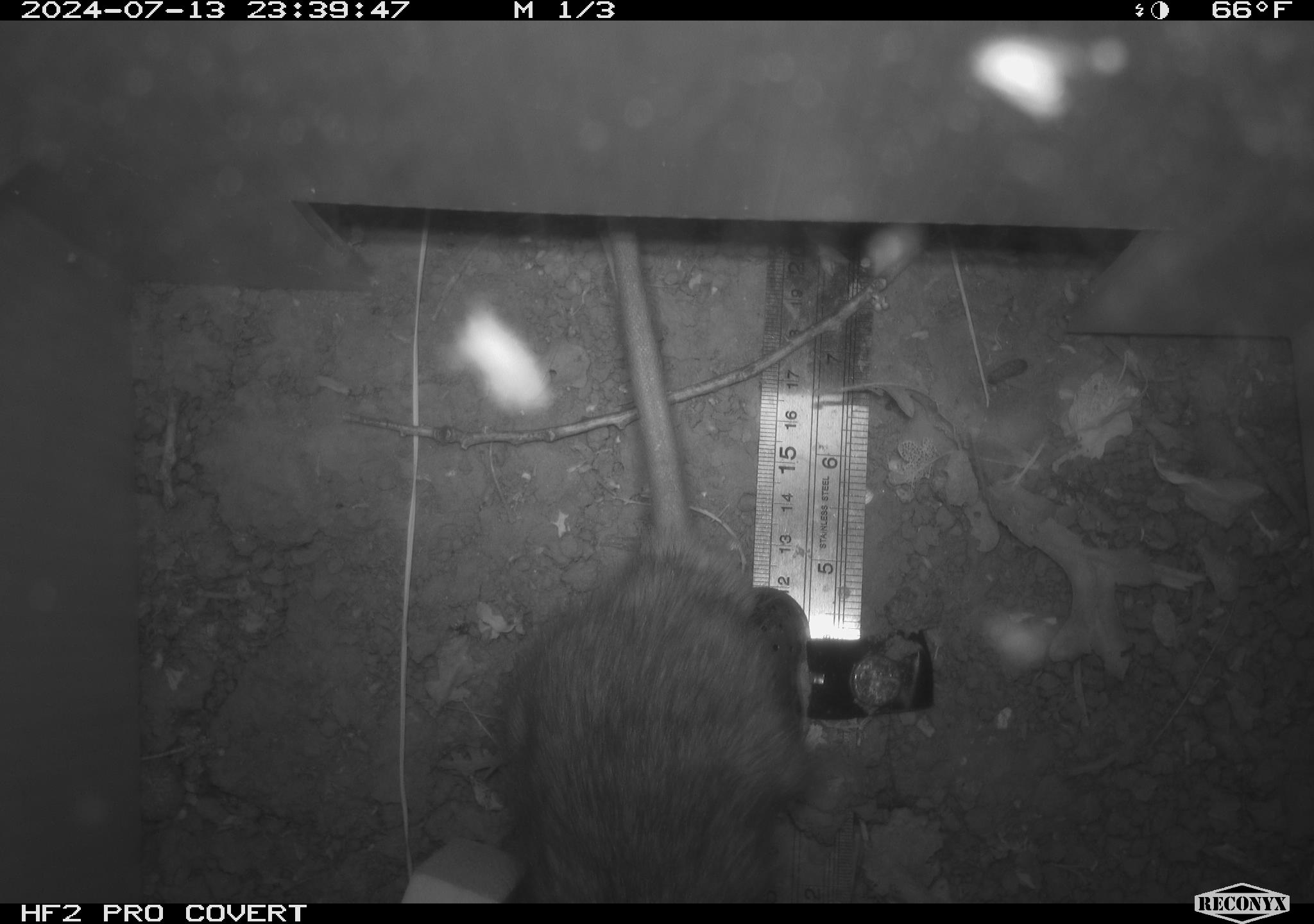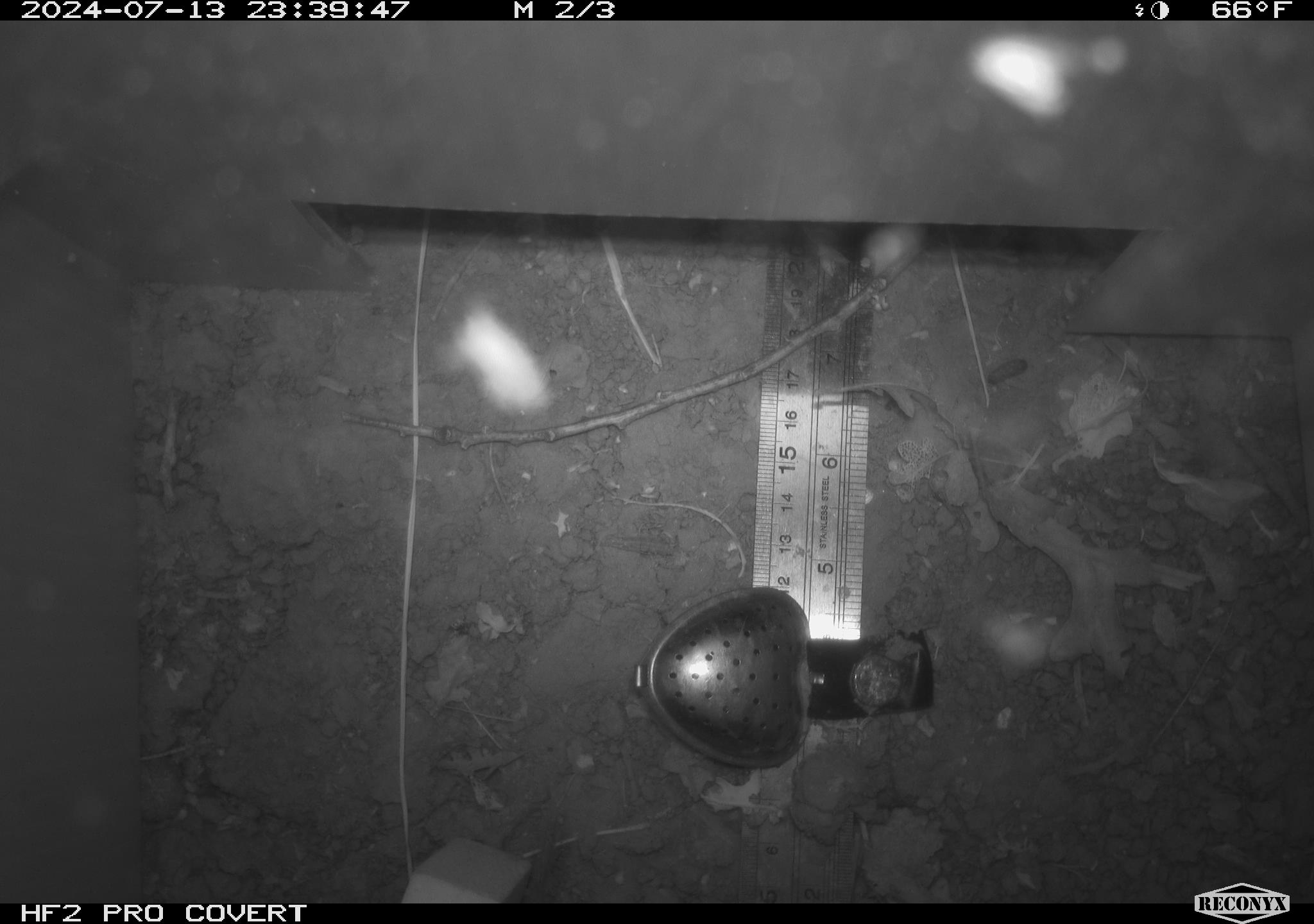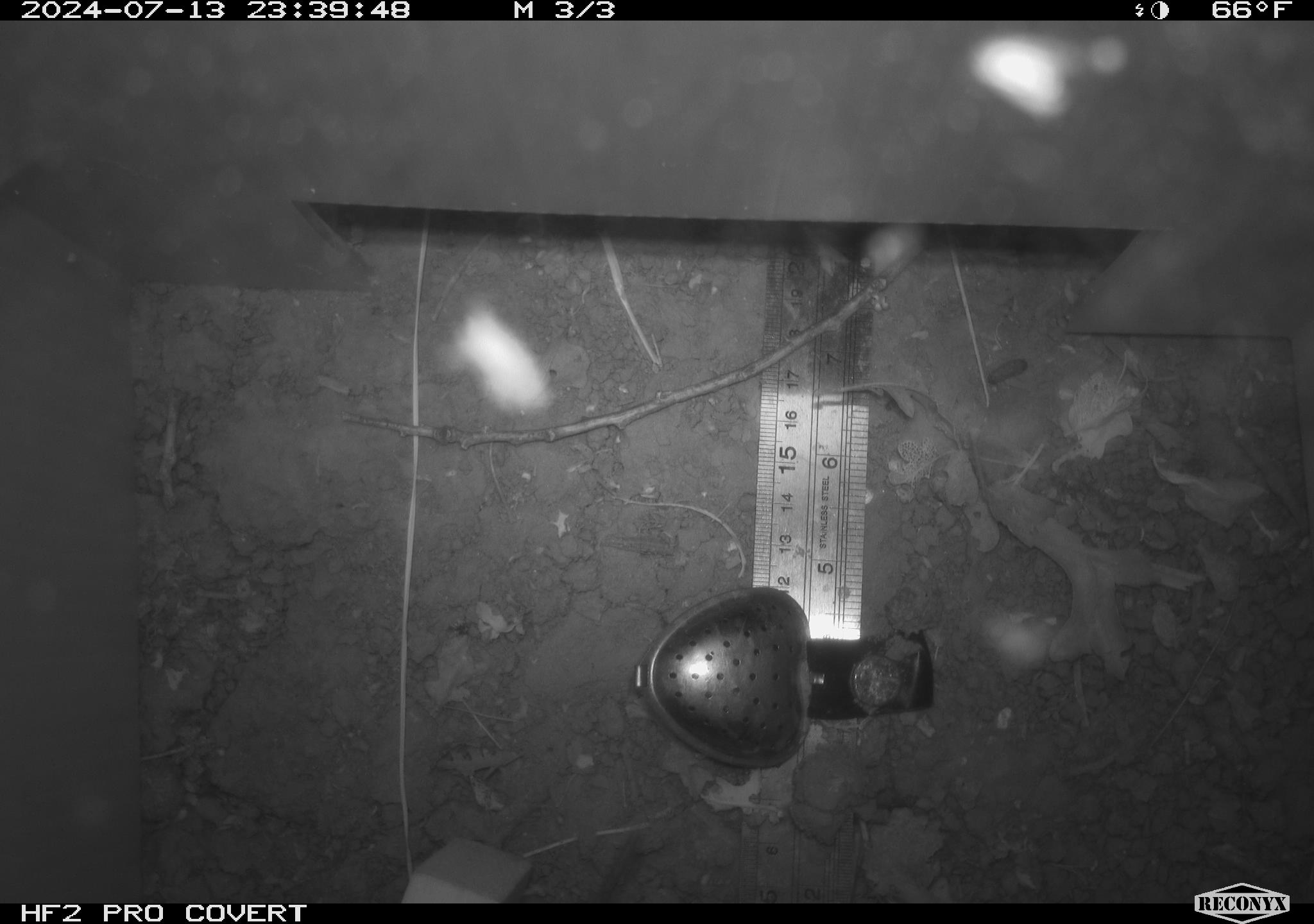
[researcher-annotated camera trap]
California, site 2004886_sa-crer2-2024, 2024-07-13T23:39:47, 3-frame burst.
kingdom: Animalia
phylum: Chordata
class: Mammalia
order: Rodentia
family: Muridae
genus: Rattus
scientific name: Rattus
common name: rat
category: rattus species